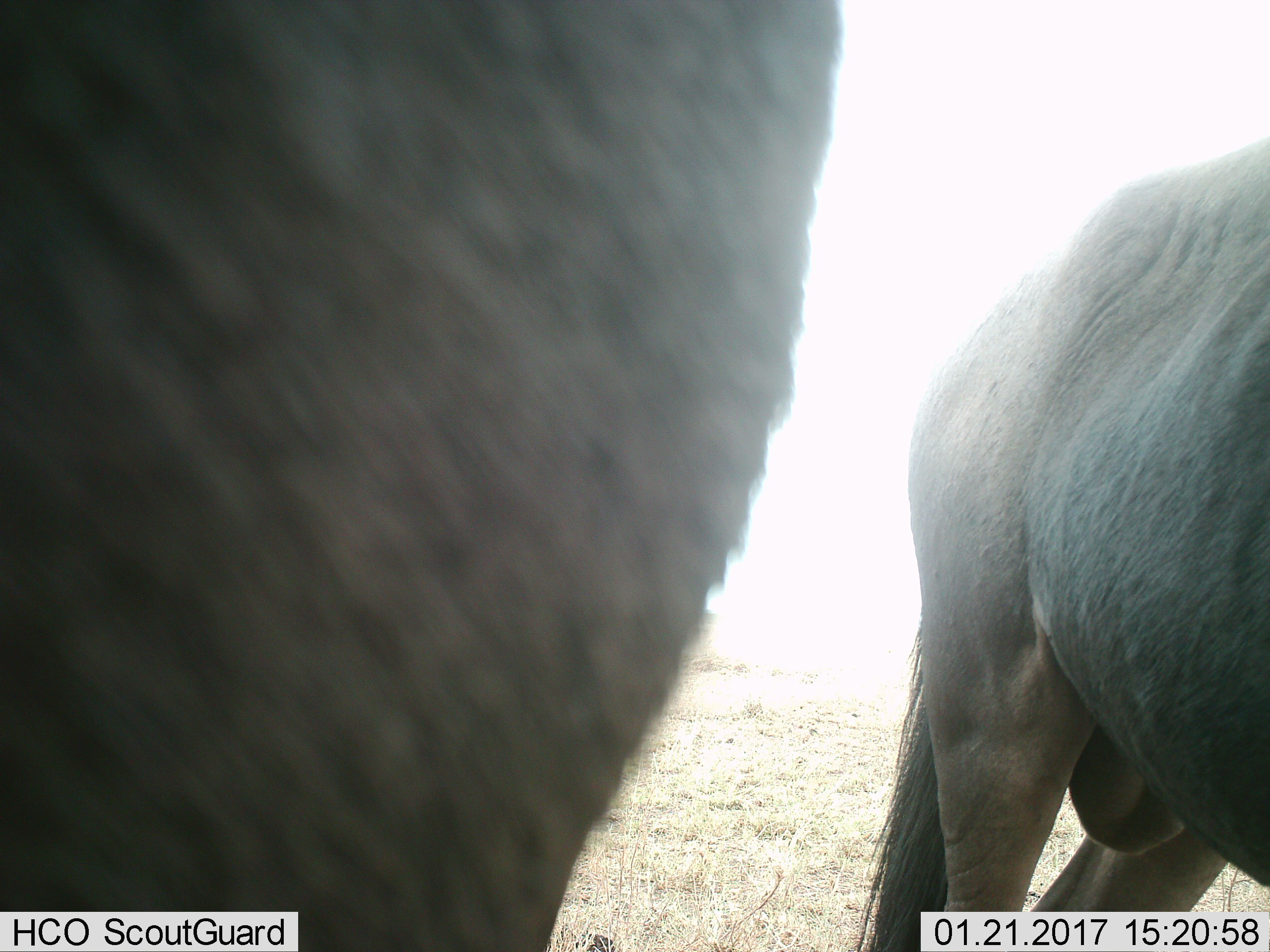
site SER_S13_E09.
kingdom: Animalia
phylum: Chordata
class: Mammalia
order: Artiodactyla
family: Bovidae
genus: Connochaetes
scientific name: Connochaetes taurinus taurinus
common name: blue wildebeest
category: wildebeestblue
Wildebeestblue (blue wildebeest) (Connochaetes taurinus taurinus), count 2. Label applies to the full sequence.